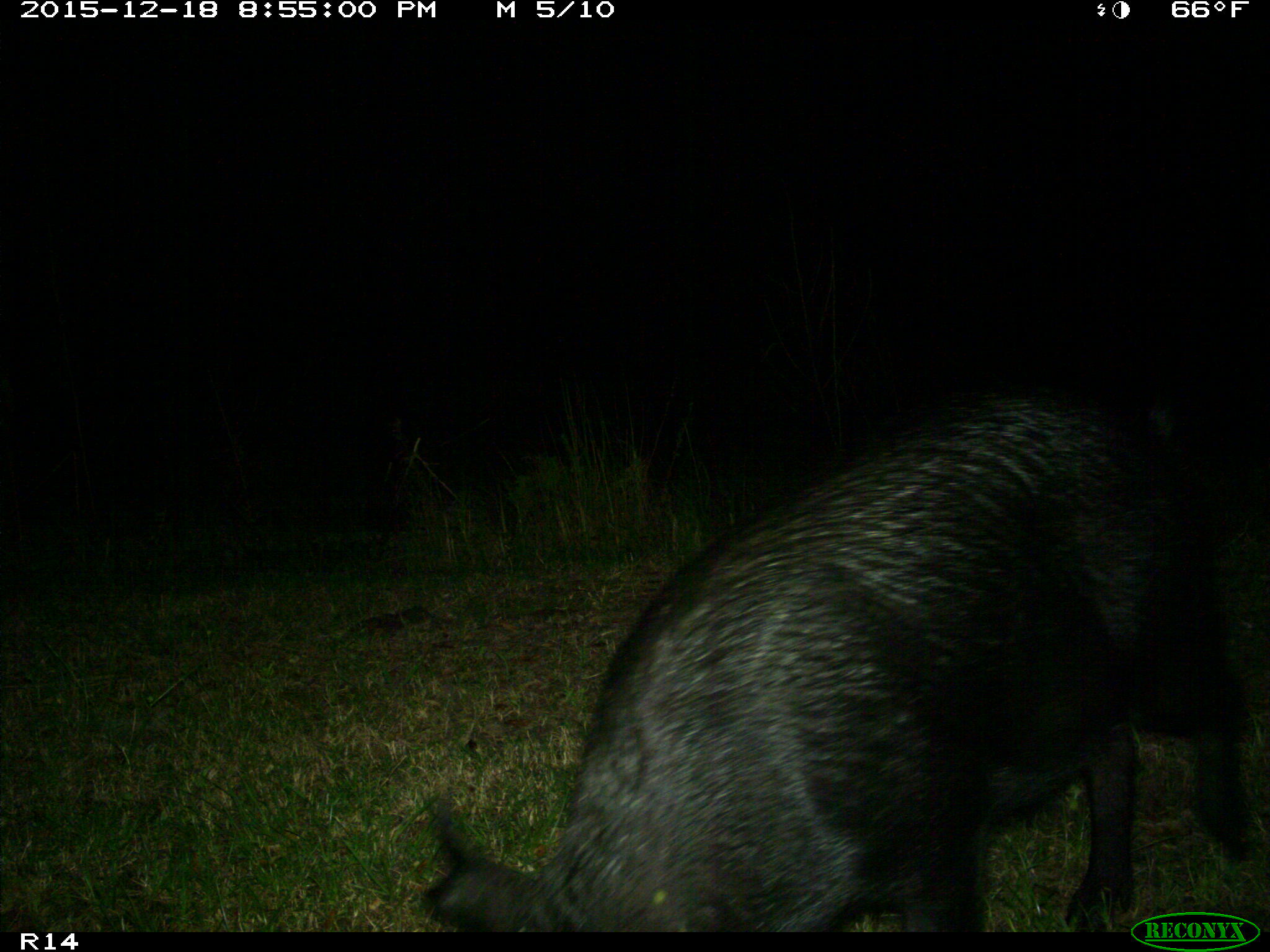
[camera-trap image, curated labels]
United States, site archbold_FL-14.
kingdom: Animalia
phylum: Chordata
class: Mammalia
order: Artiodactyla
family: Suidae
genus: Sus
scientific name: Sus scrofa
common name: wild boar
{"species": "Sus scrofa (wild boar)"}